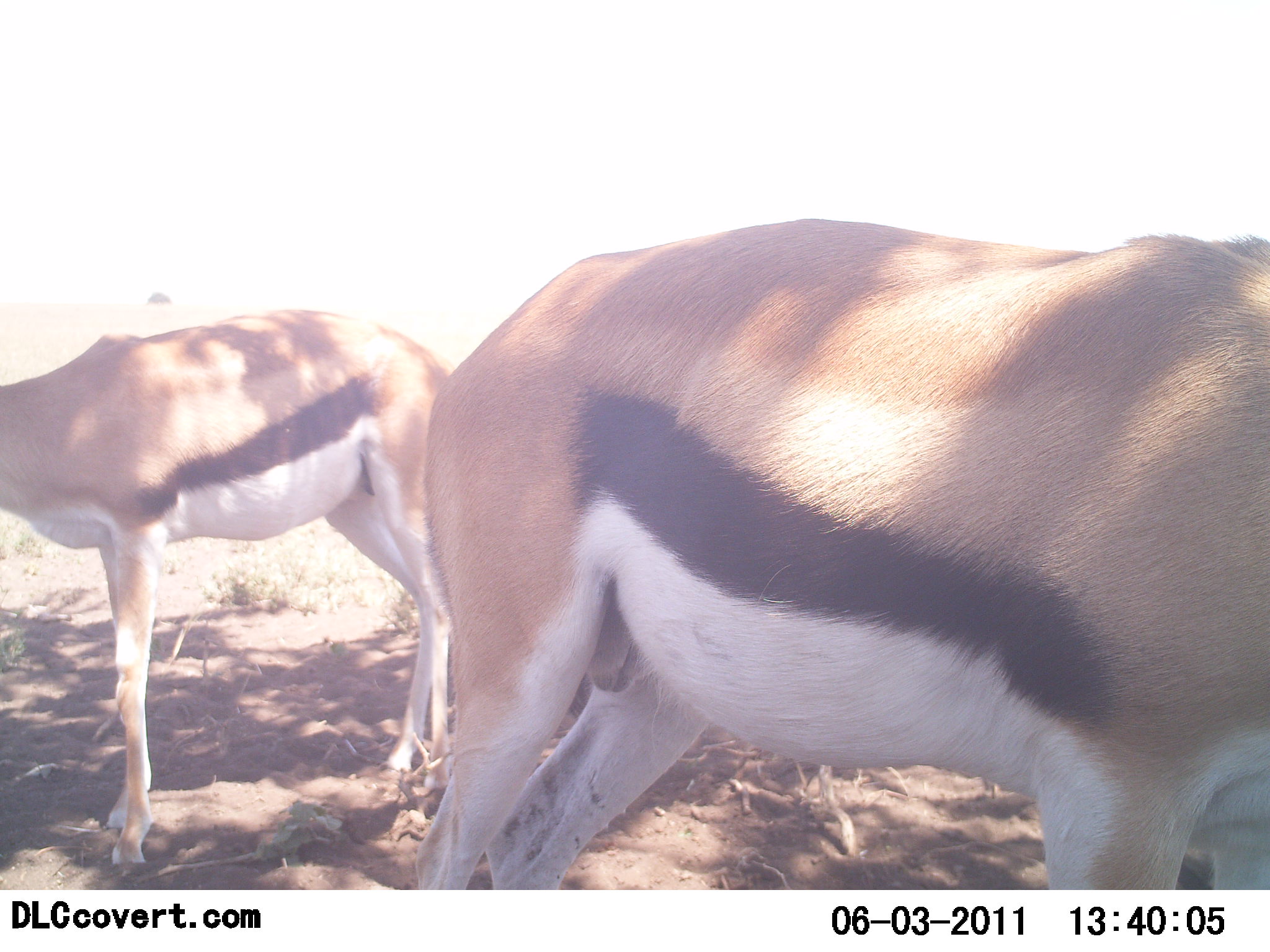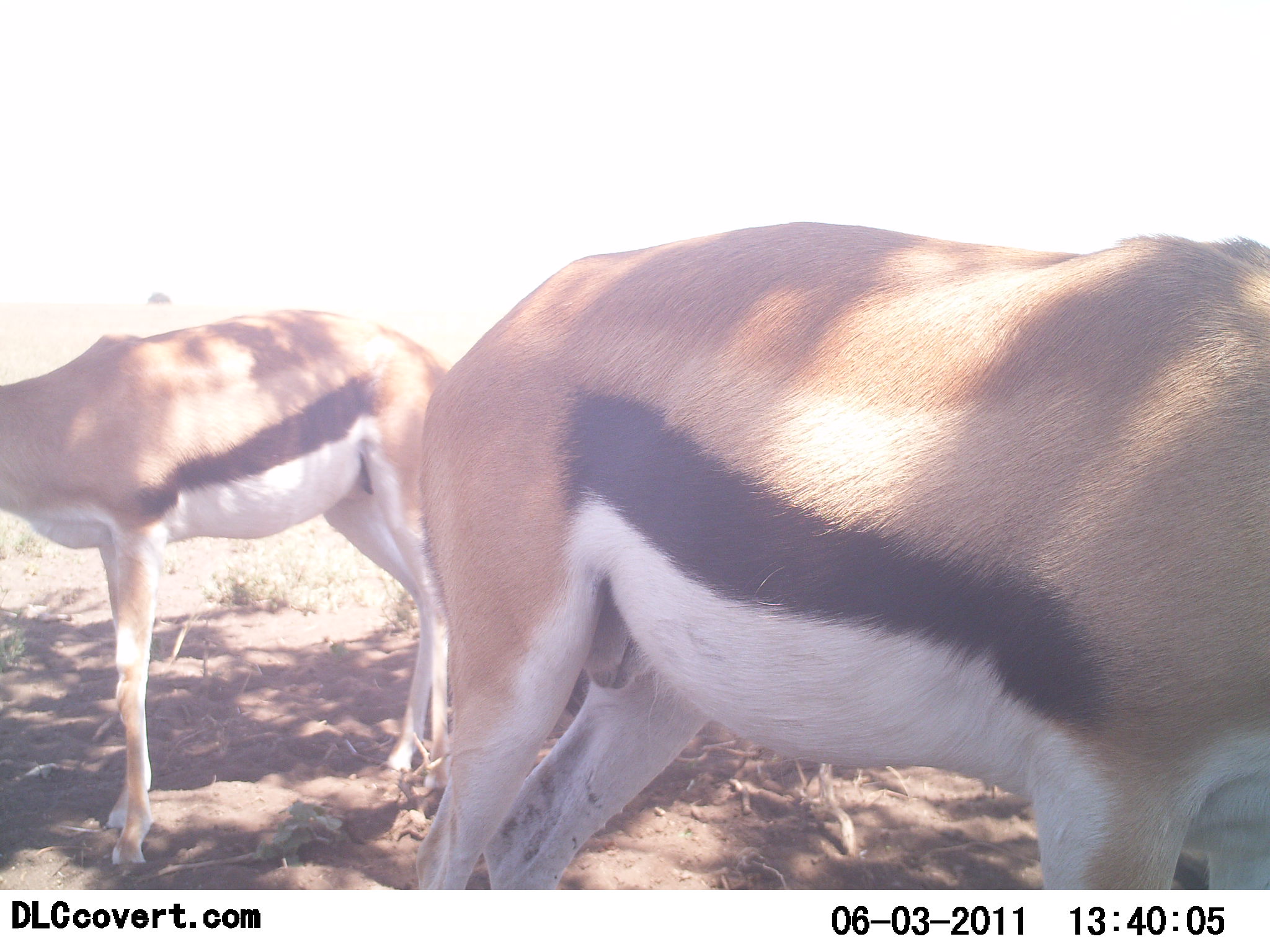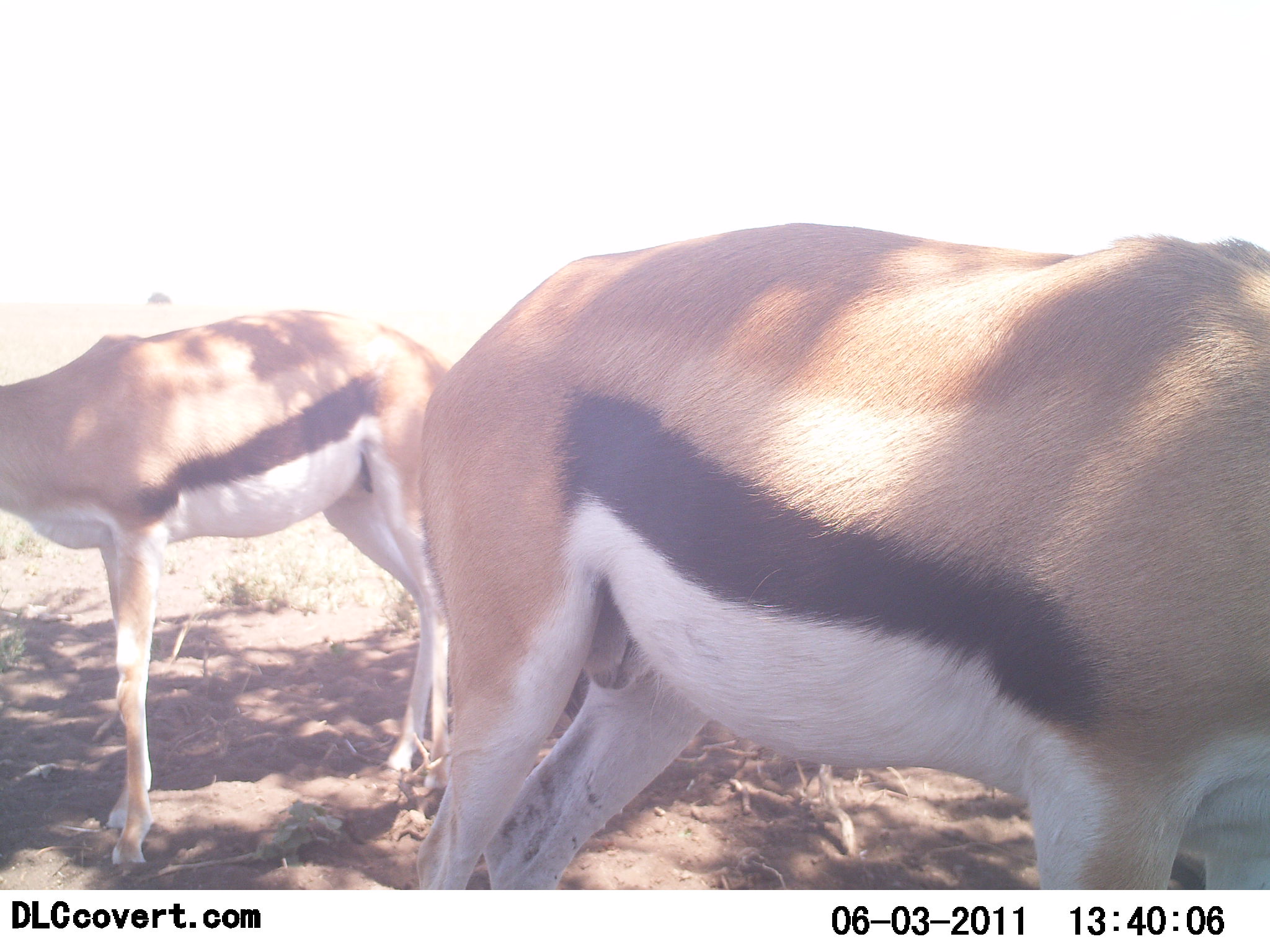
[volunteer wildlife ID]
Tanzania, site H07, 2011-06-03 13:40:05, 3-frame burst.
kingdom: Animalia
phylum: Chordata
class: Mammalia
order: Artiodactyla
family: Bovidae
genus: Eudorcas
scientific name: Eudorcas thomsonii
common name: thomson's gazelle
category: gazellethomsons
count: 2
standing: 100%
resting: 9%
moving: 9%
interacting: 0%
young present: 0%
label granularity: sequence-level